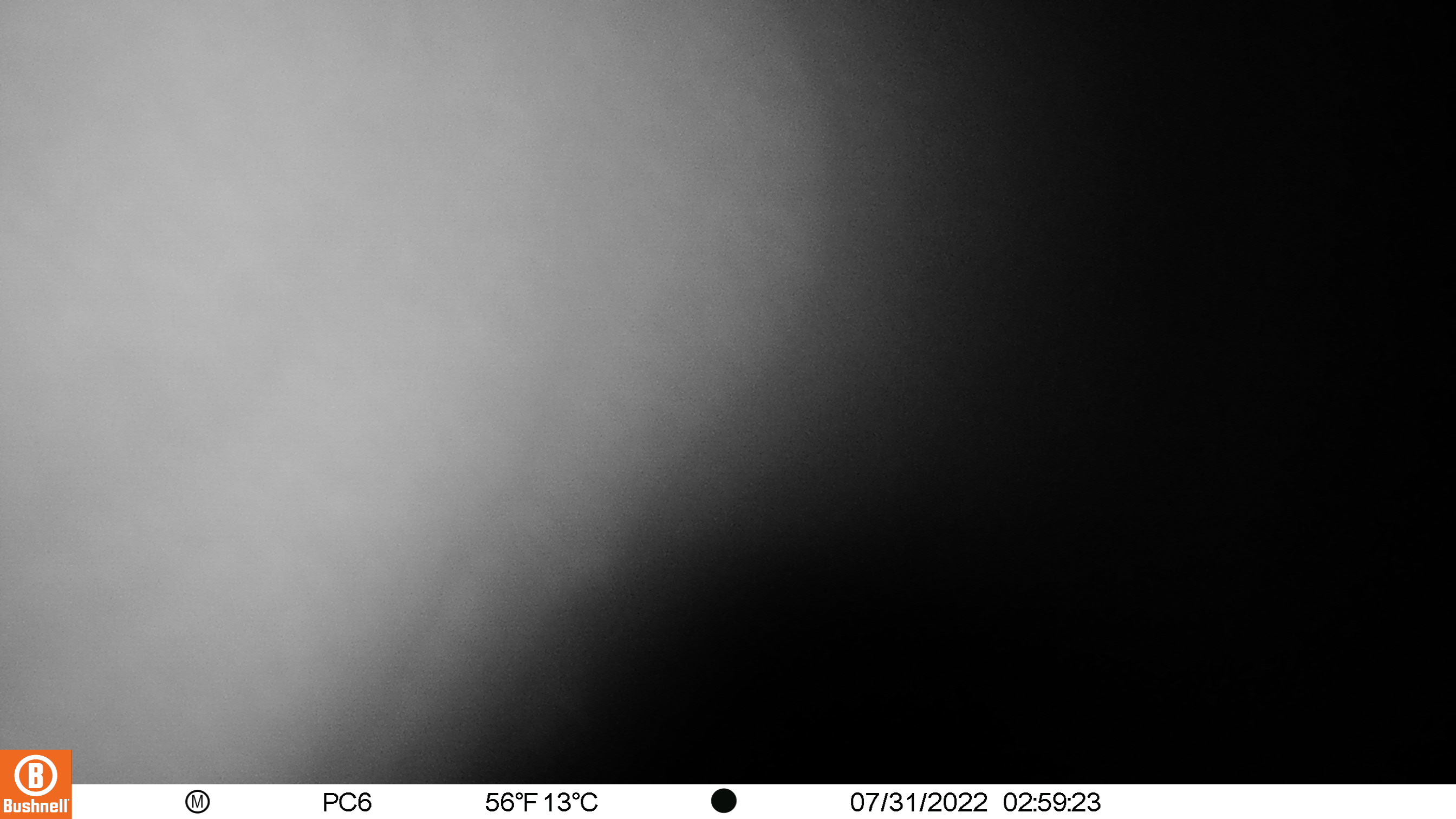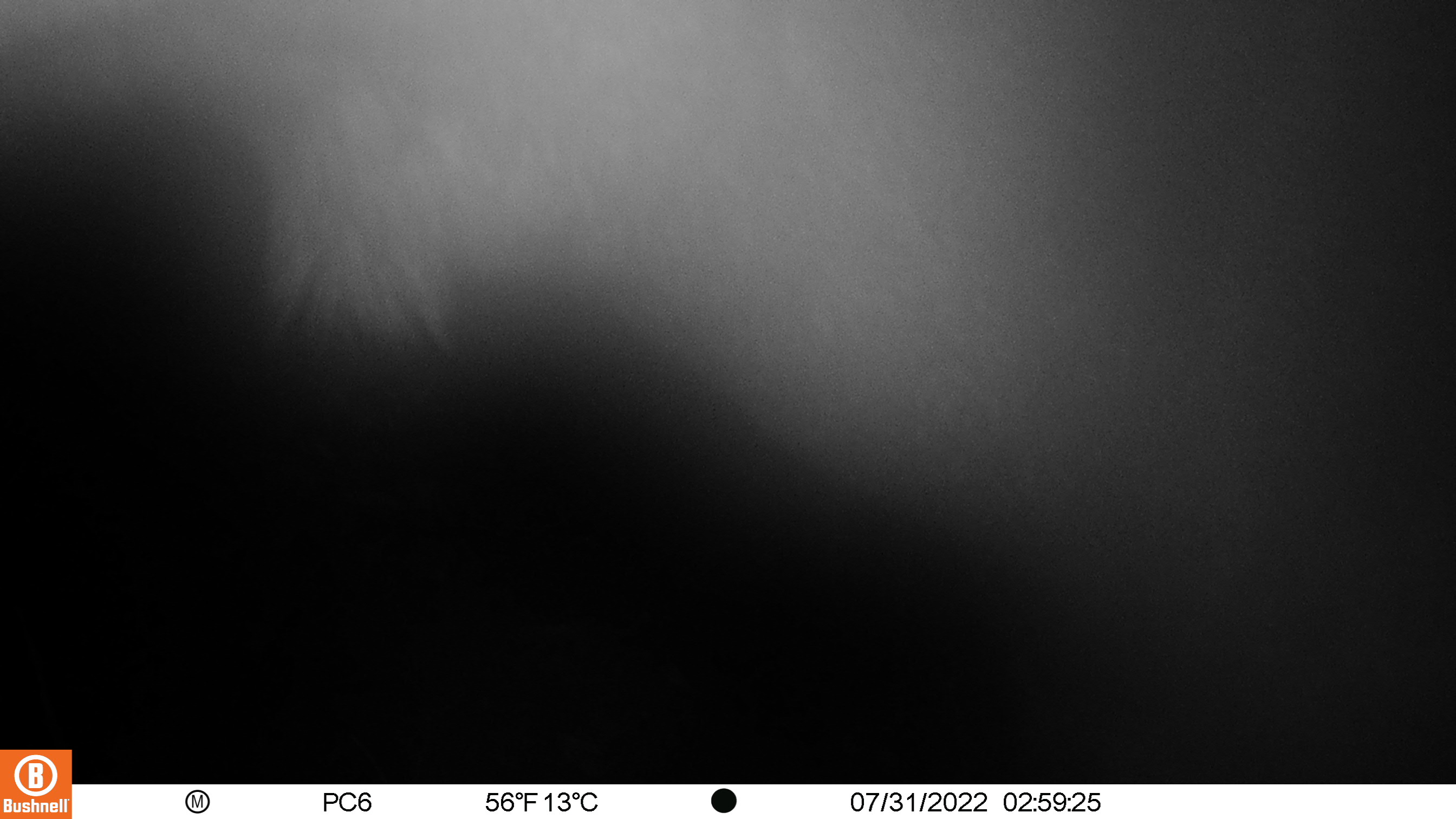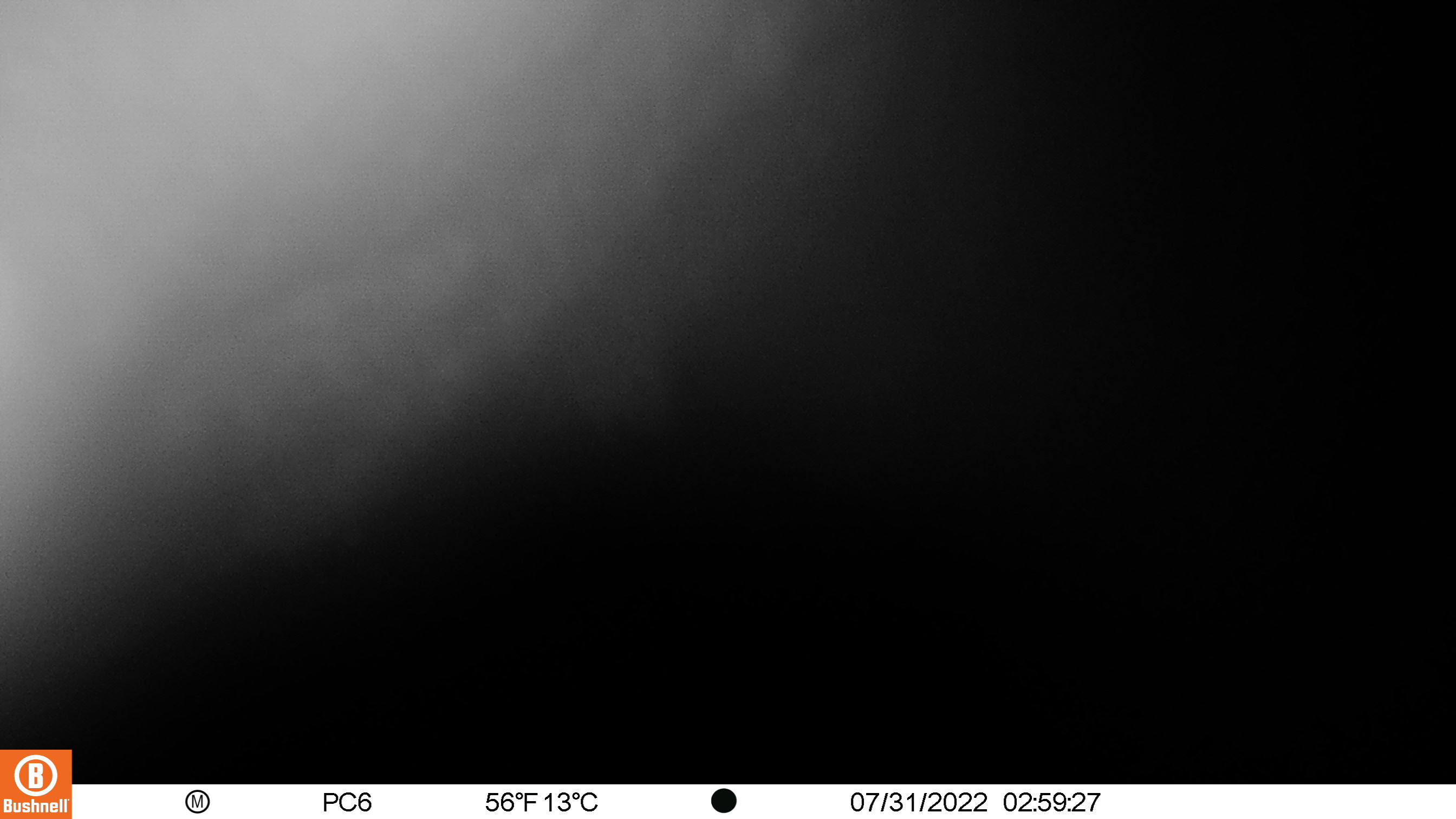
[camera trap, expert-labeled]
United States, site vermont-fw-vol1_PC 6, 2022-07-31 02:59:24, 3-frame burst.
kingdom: Animalia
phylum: Chordata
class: Mammalia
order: Artiodactyla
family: Cervidae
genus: Alces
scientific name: Alces alces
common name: moose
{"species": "moose (Alces alces)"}